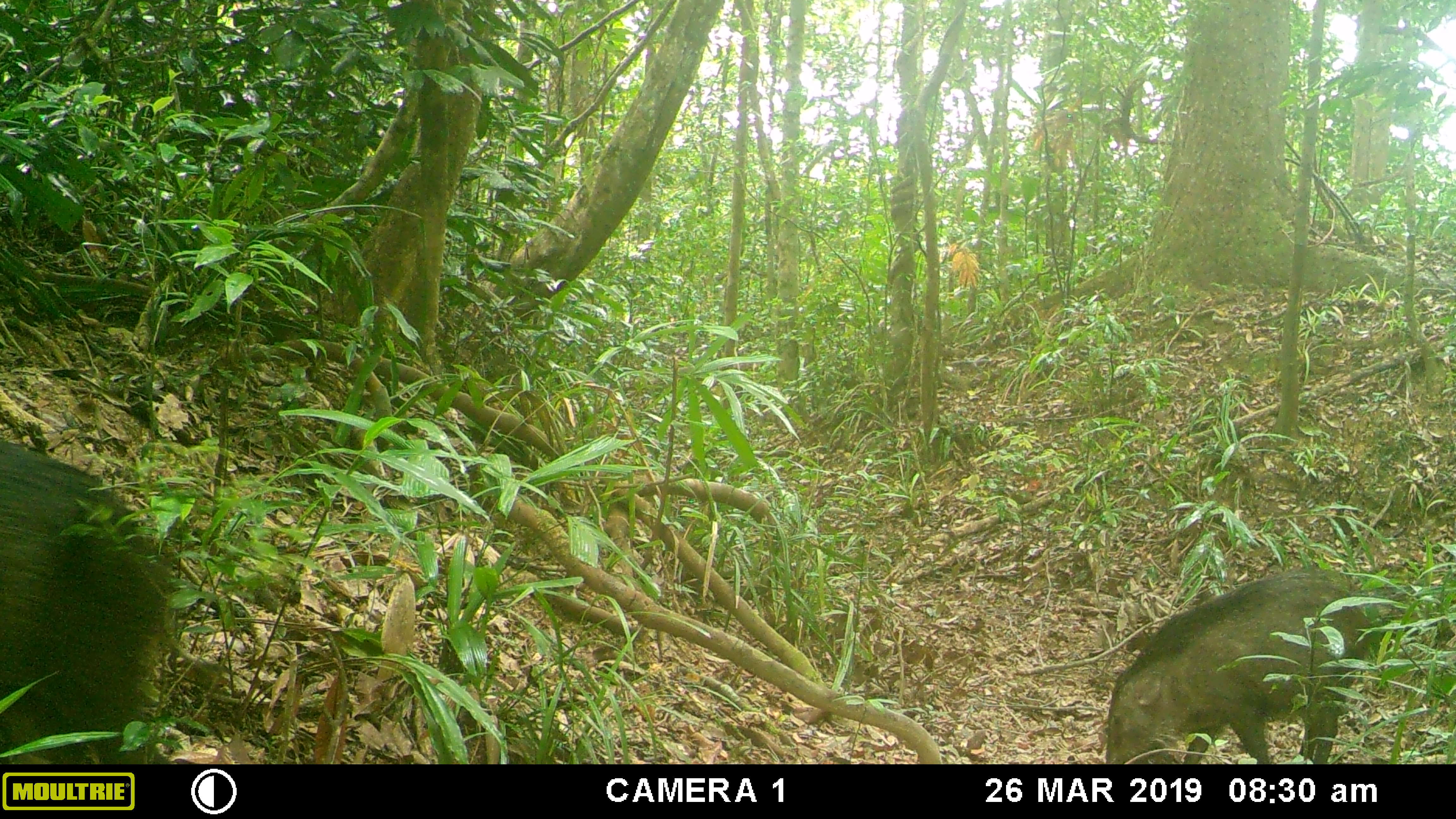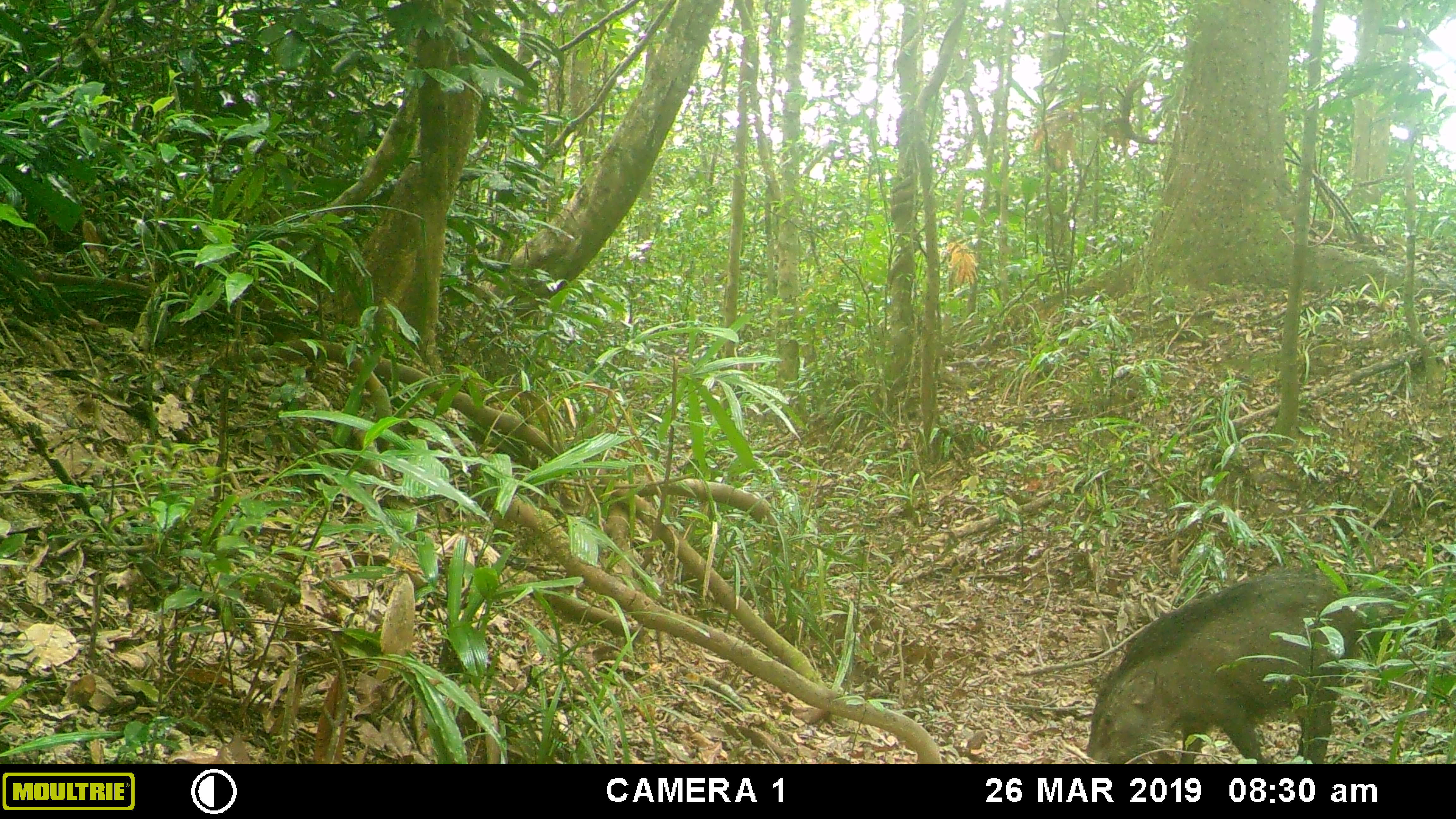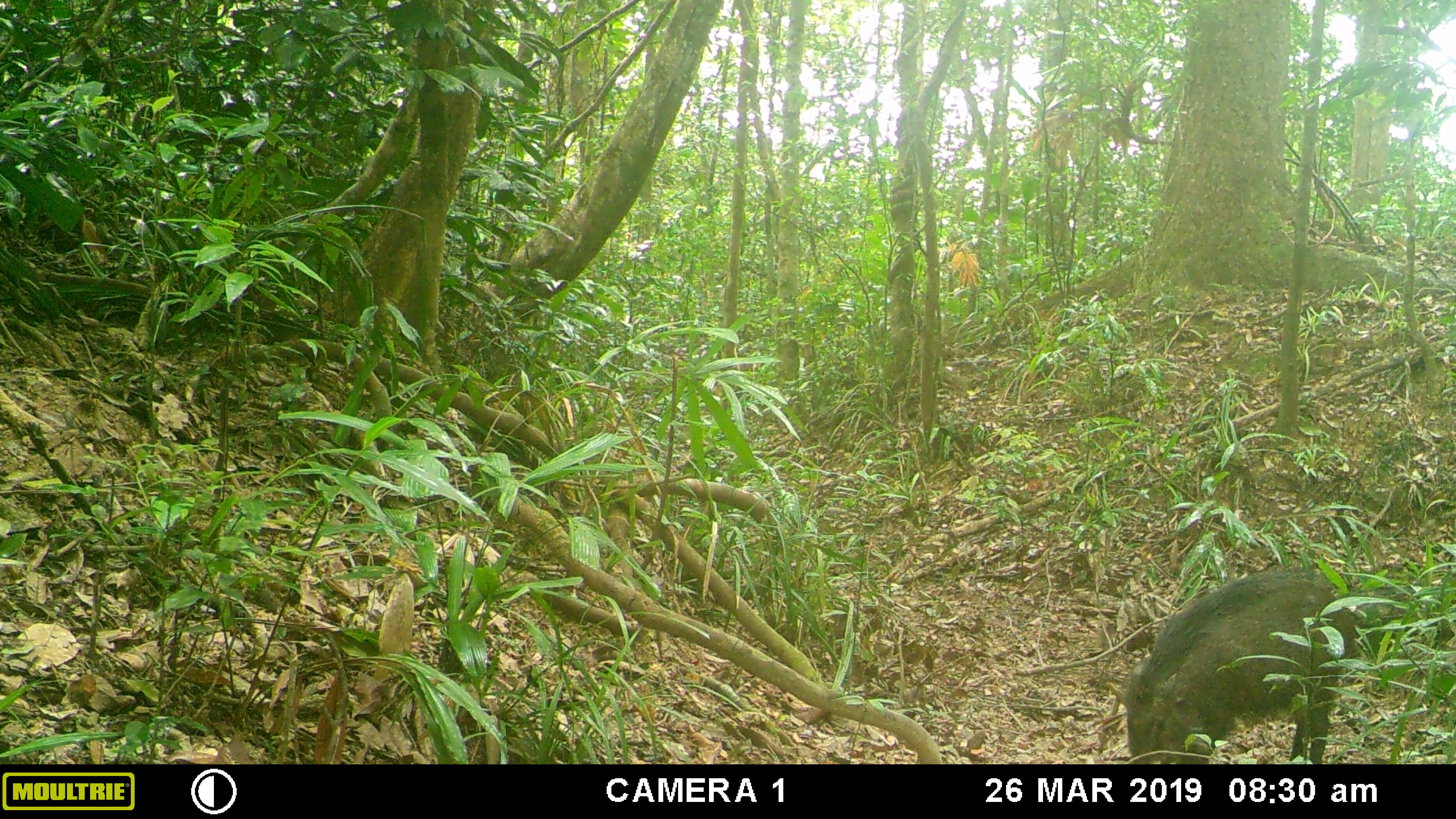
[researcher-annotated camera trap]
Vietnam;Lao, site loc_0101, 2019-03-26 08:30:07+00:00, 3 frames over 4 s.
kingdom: Animalia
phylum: Chordata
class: Mammalia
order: Artiodactyla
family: Suidae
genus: Sus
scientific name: Sus scrofa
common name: eurasian wild pig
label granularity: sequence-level